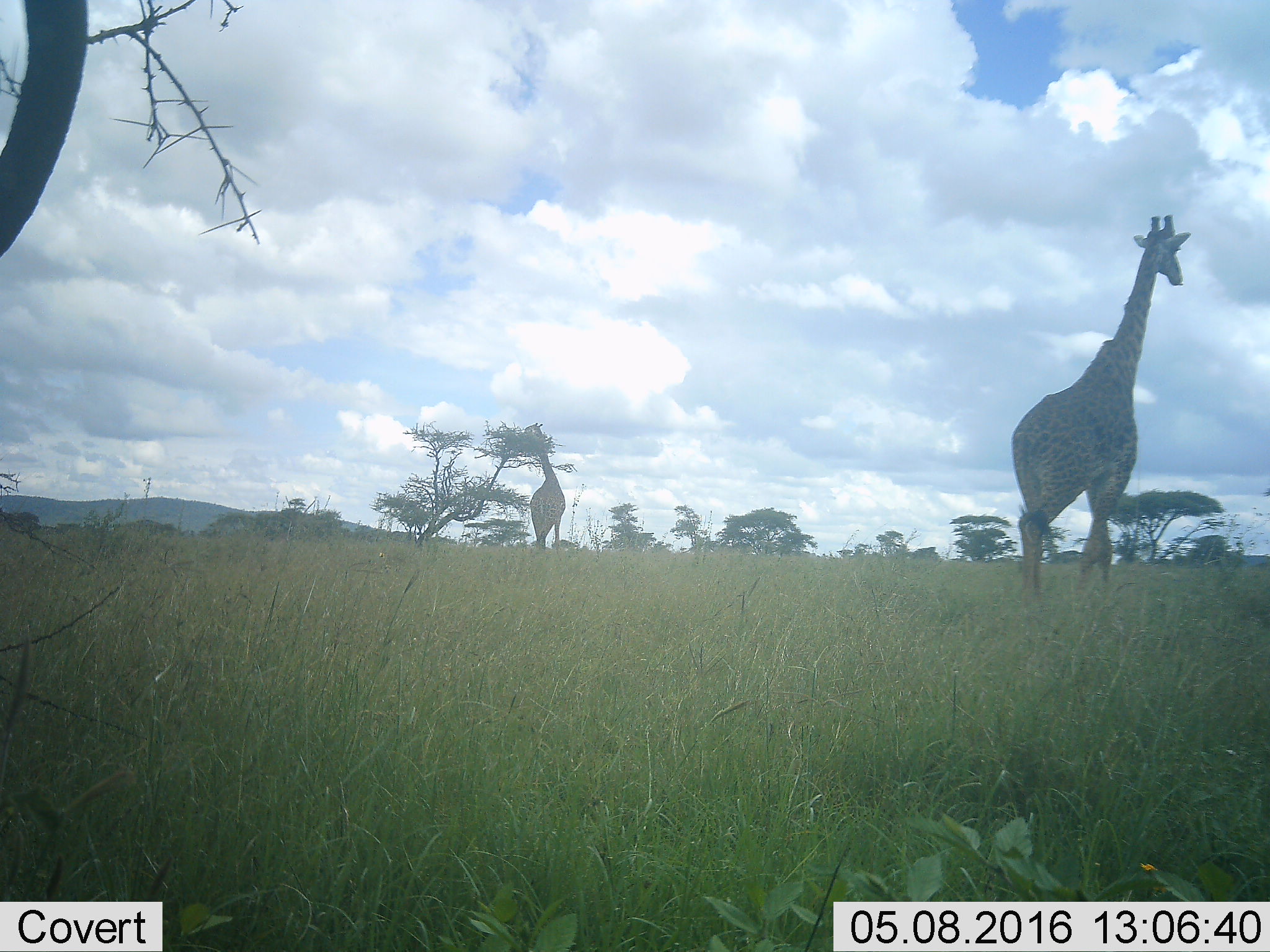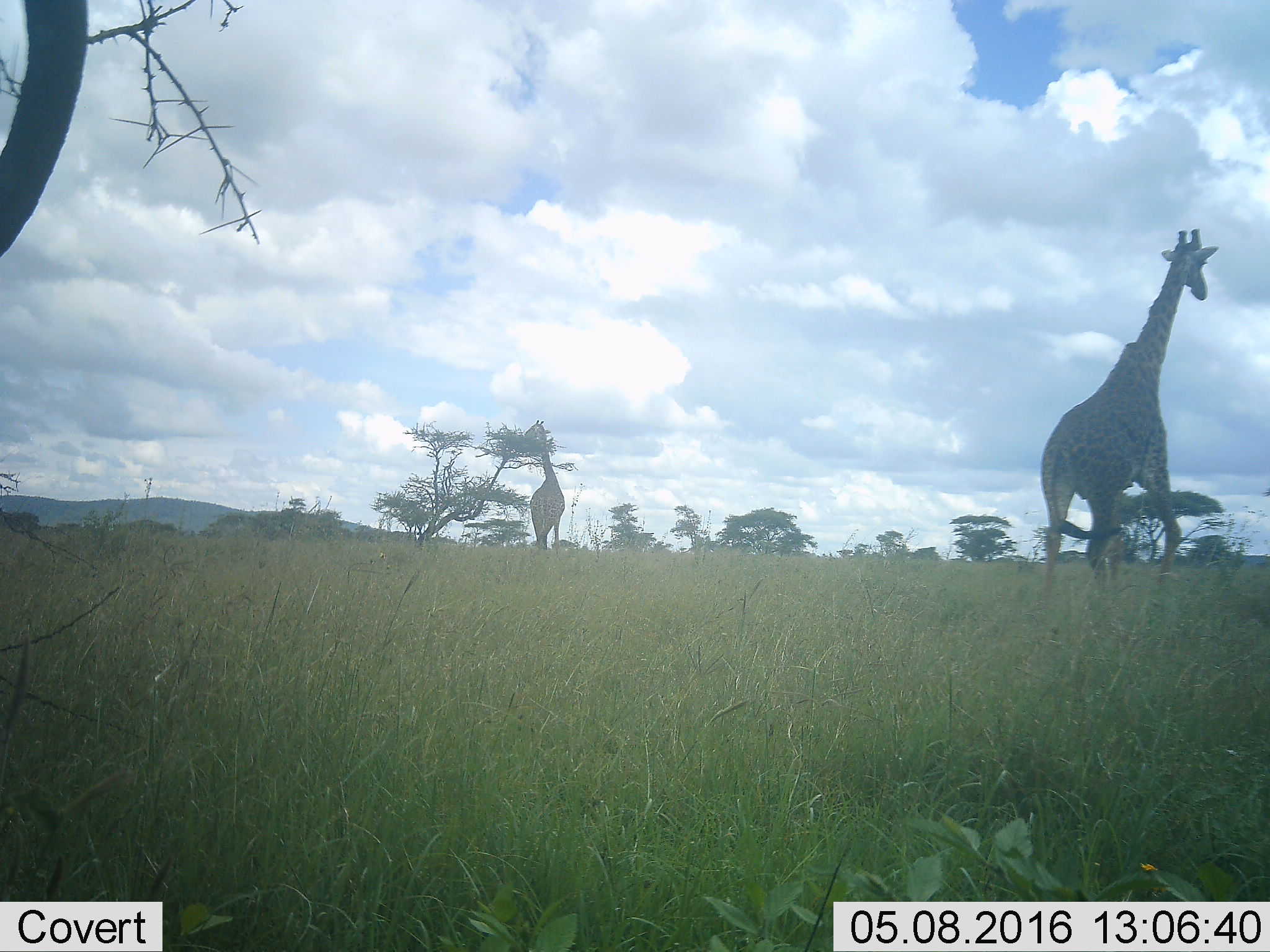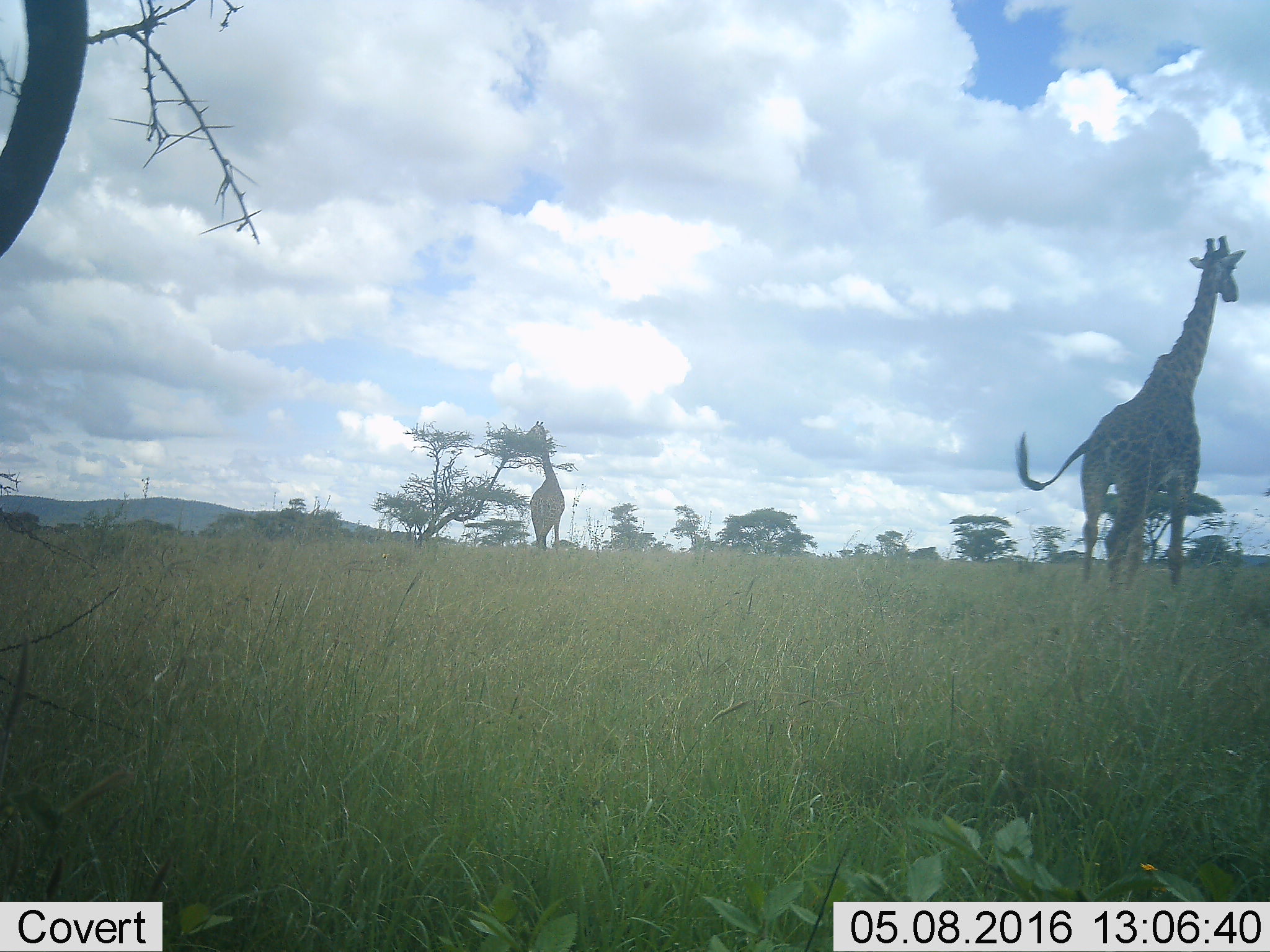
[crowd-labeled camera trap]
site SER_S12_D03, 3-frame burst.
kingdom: Animalia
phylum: Chordata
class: Mammalia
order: Artiodactyla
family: Giraffidae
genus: Giraffa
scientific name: Giraffa camelopardalis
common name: giraffe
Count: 2.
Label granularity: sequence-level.